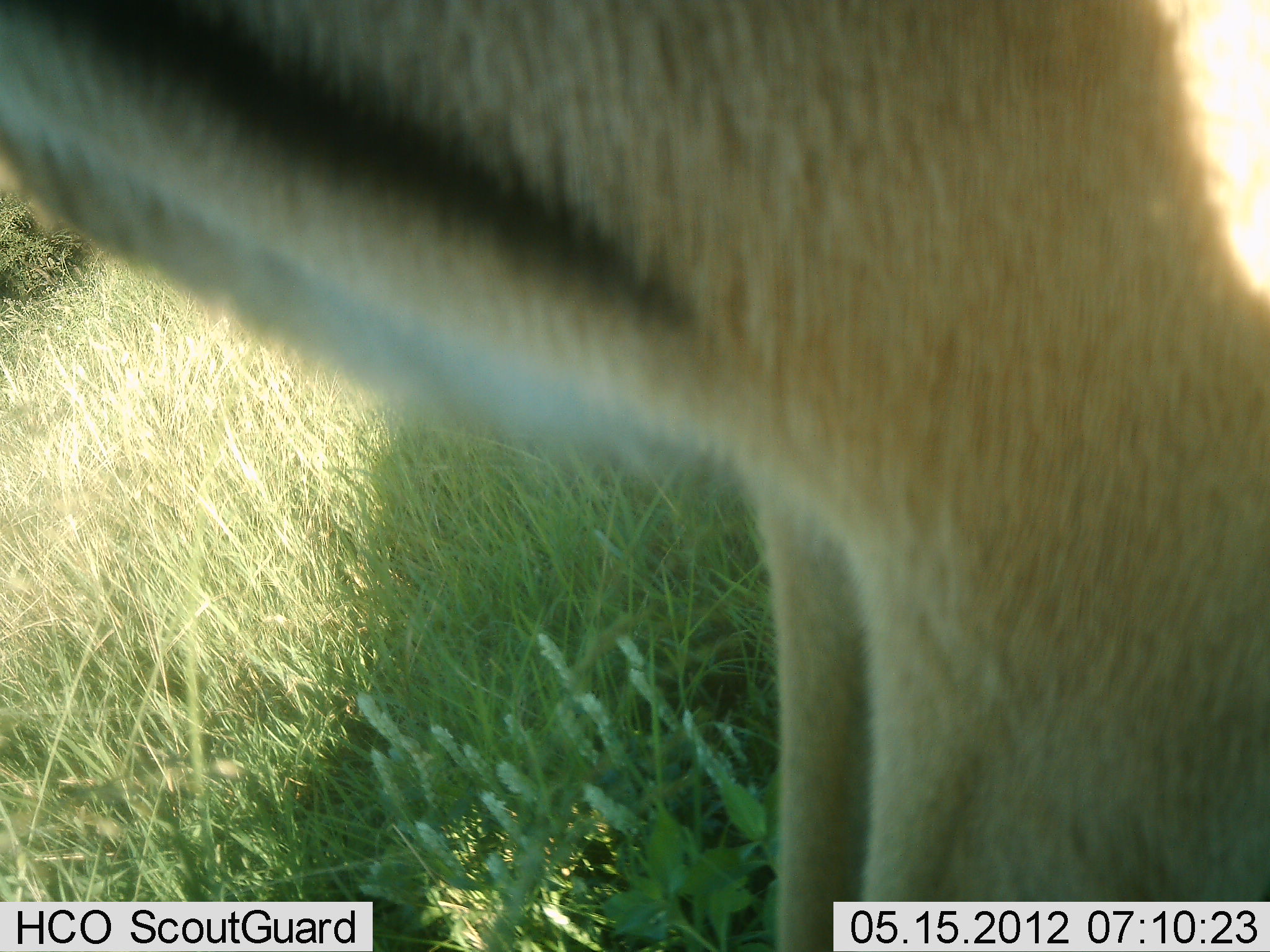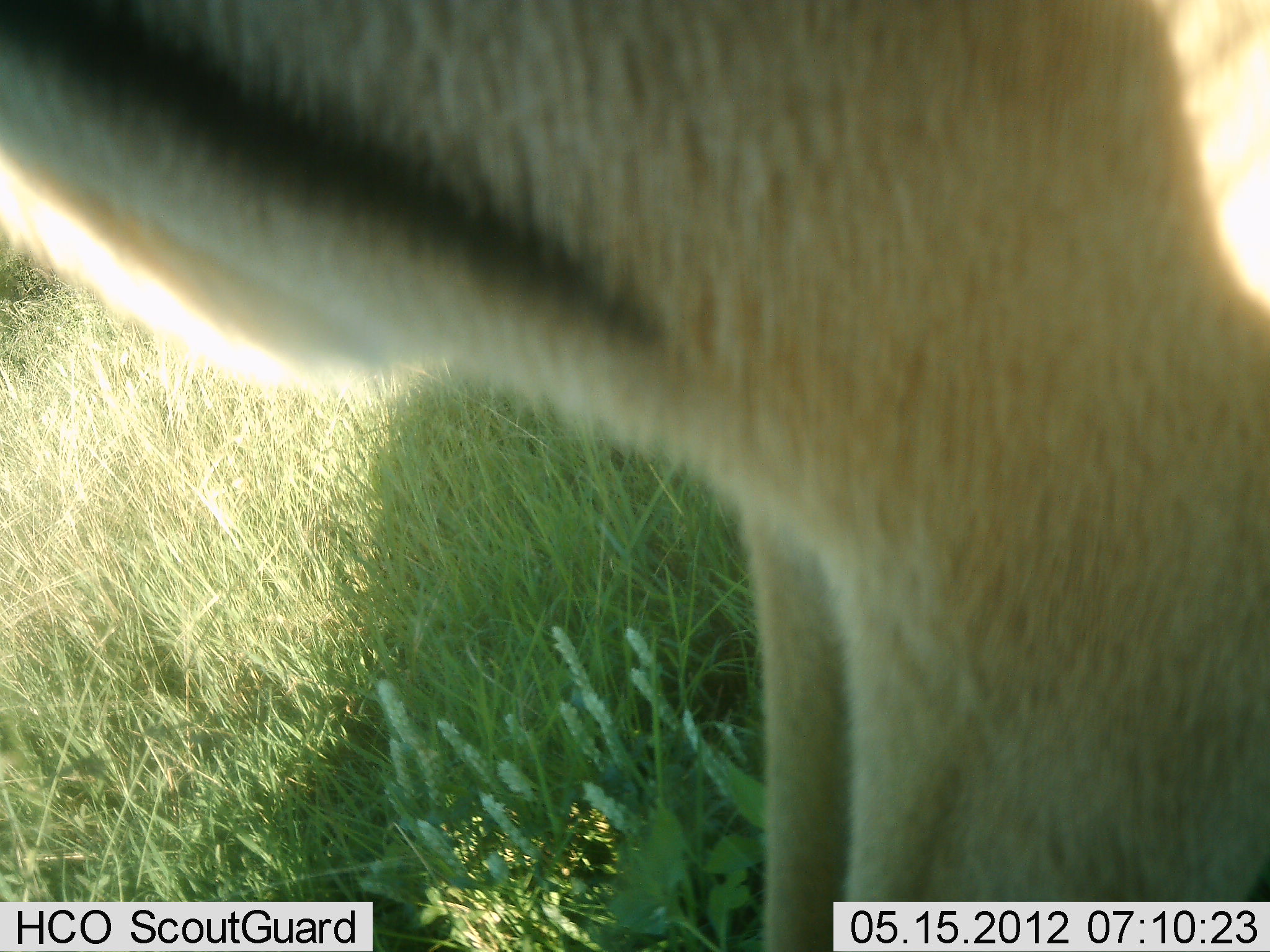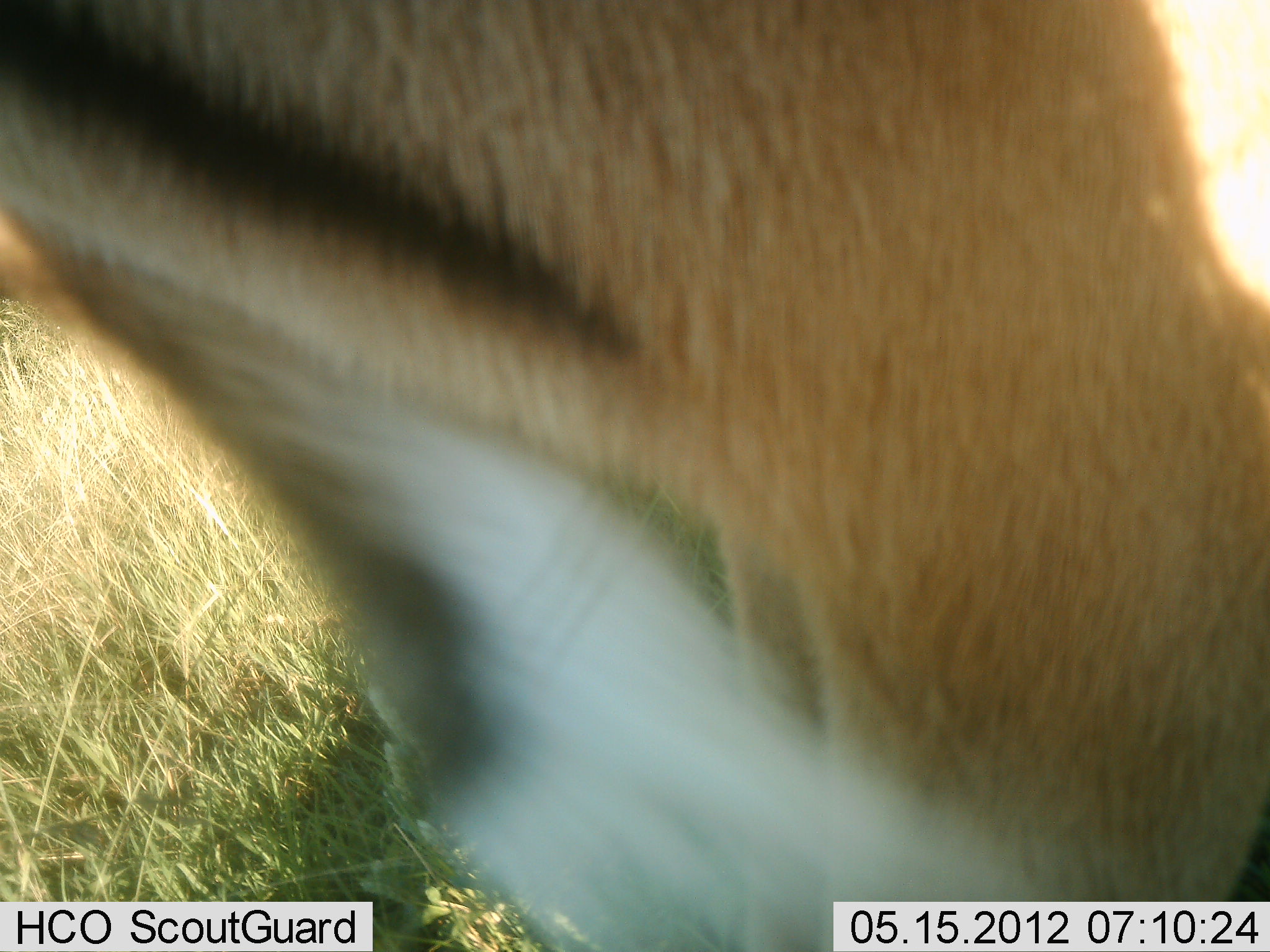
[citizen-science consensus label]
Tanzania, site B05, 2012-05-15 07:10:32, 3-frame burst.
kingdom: Animalia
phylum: Chordata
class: Mammalia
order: Artiodactyla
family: Bovidae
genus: Eudorcas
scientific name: Eudorcas thomsonii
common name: thomson's gazelle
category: gazellethomsons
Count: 1.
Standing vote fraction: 100%.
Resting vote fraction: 0%.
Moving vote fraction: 0%.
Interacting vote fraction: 0%.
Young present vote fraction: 0%.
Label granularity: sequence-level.